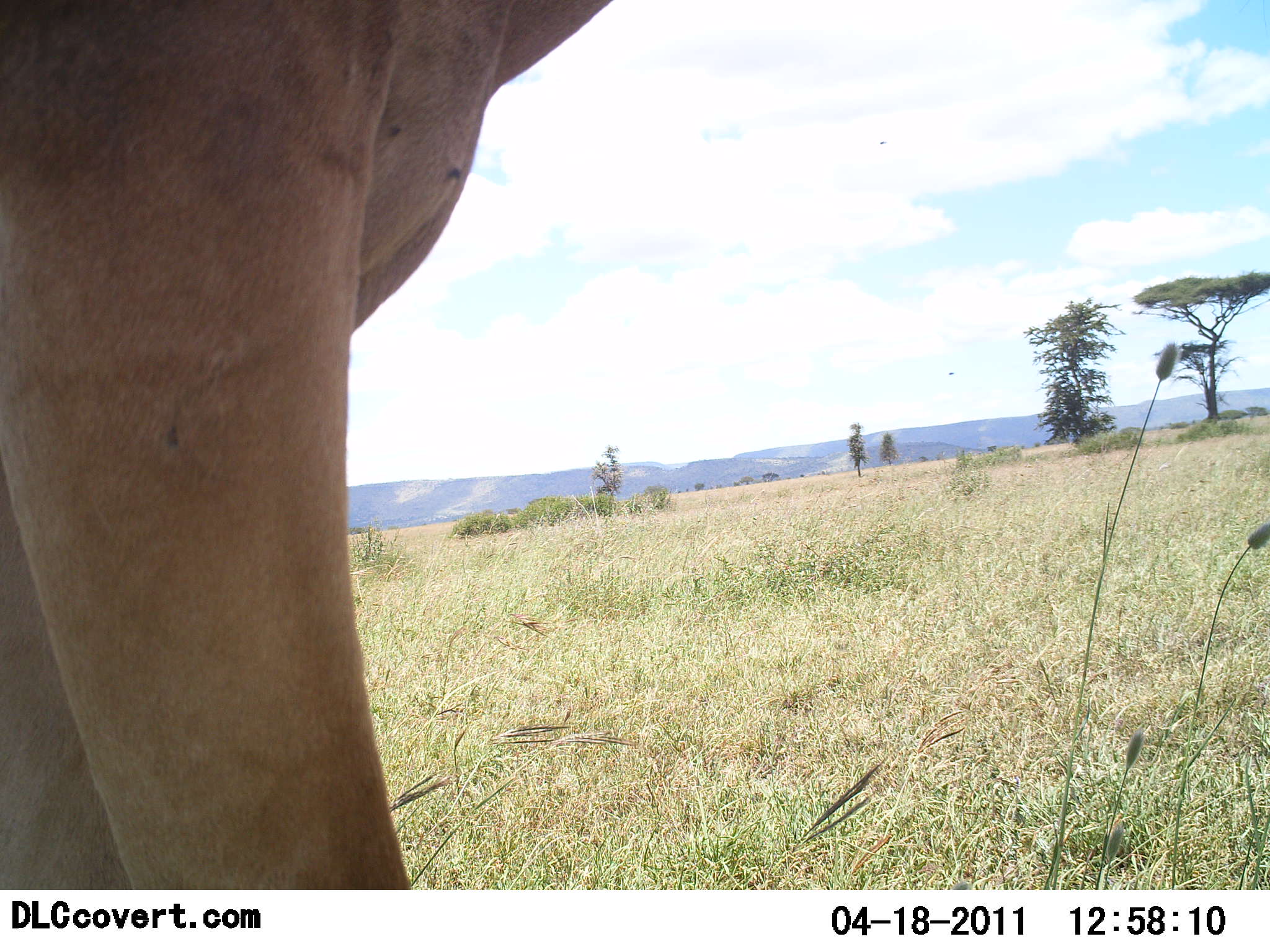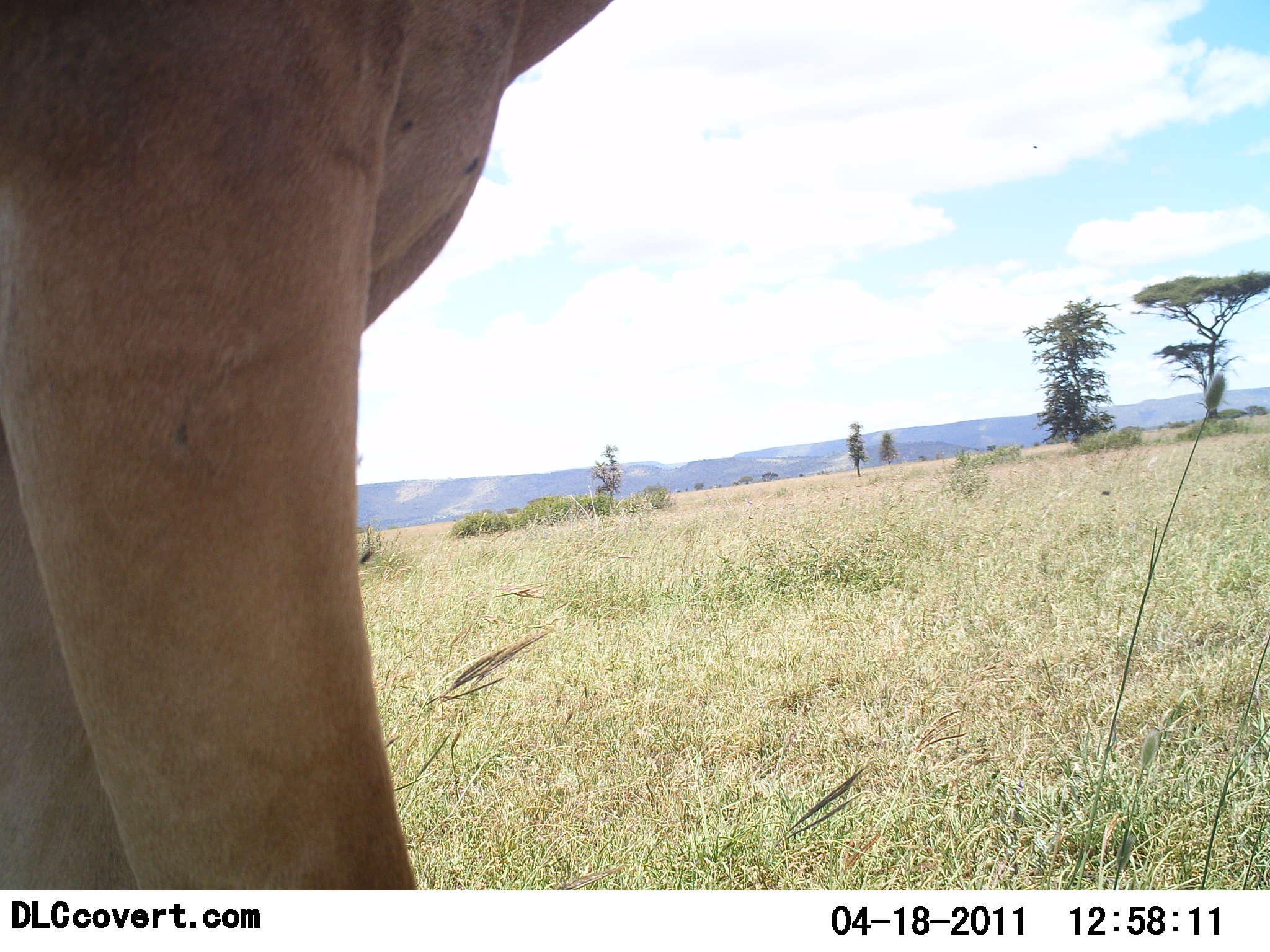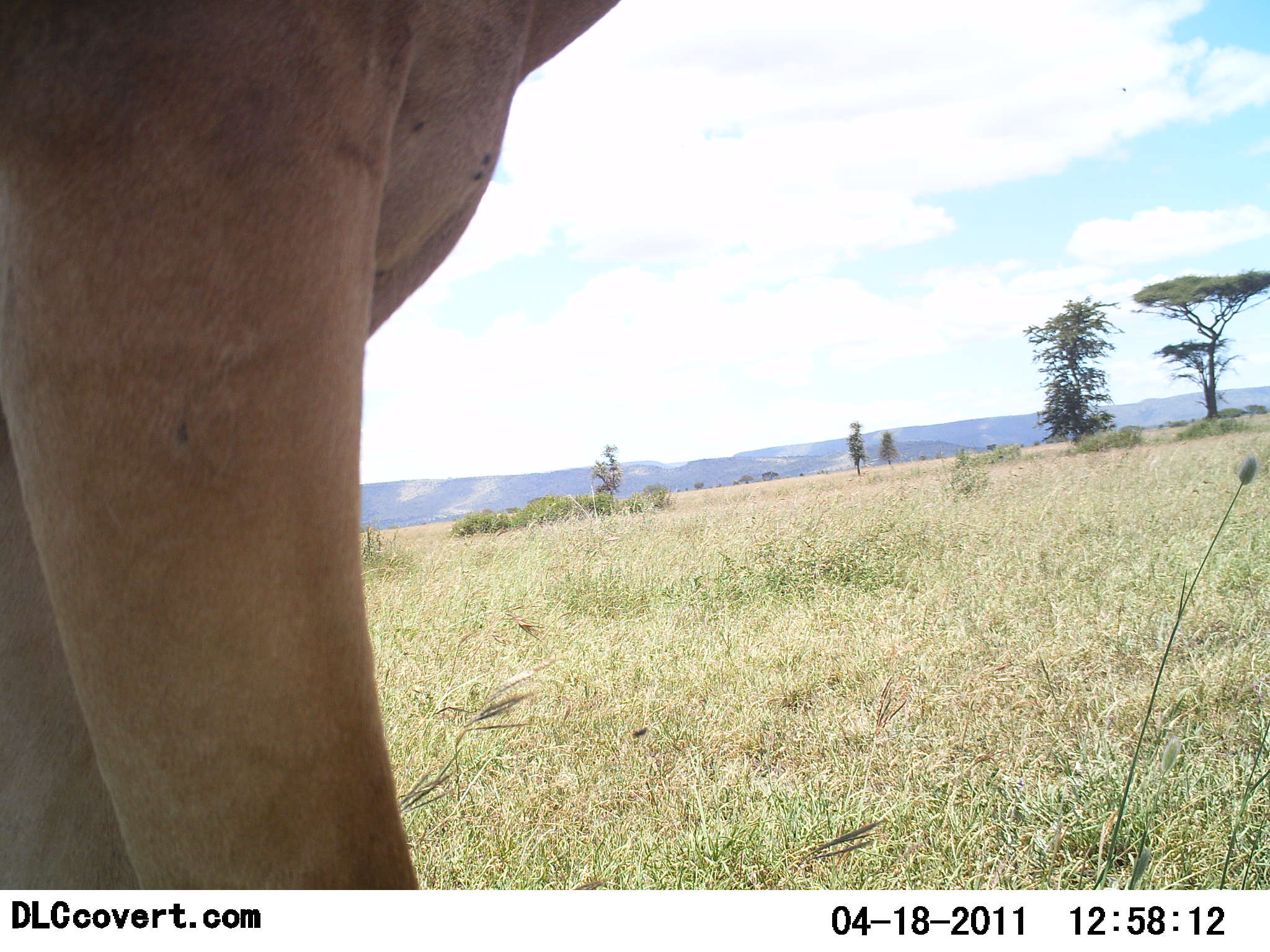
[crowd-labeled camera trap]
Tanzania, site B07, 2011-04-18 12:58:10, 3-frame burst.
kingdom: Animalia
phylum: Chordata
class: Mammalia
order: Artiodactyla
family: Bovidae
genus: Alcelaphus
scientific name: Alcelaphus buselaphus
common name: hartebeest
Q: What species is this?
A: Hartebeest (Alcelaphus buselaphus).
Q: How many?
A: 1.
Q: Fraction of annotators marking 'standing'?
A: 100%.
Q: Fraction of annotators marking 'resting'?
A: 0%.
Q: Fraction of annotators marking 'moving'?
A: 0%.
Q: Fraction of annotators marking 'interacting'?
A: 0%.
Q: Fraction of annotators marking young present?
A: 0%.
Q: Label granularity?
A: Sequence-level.